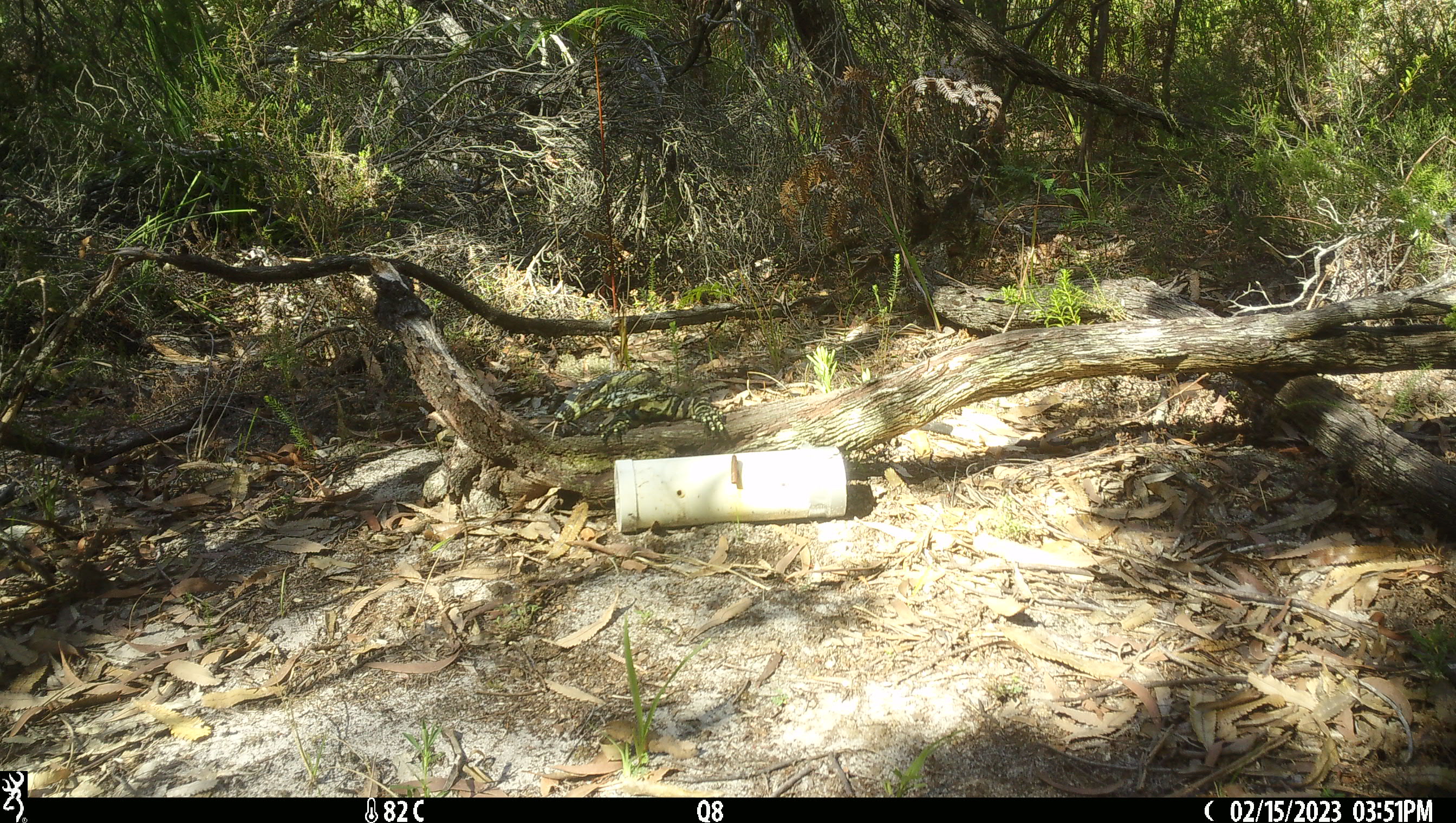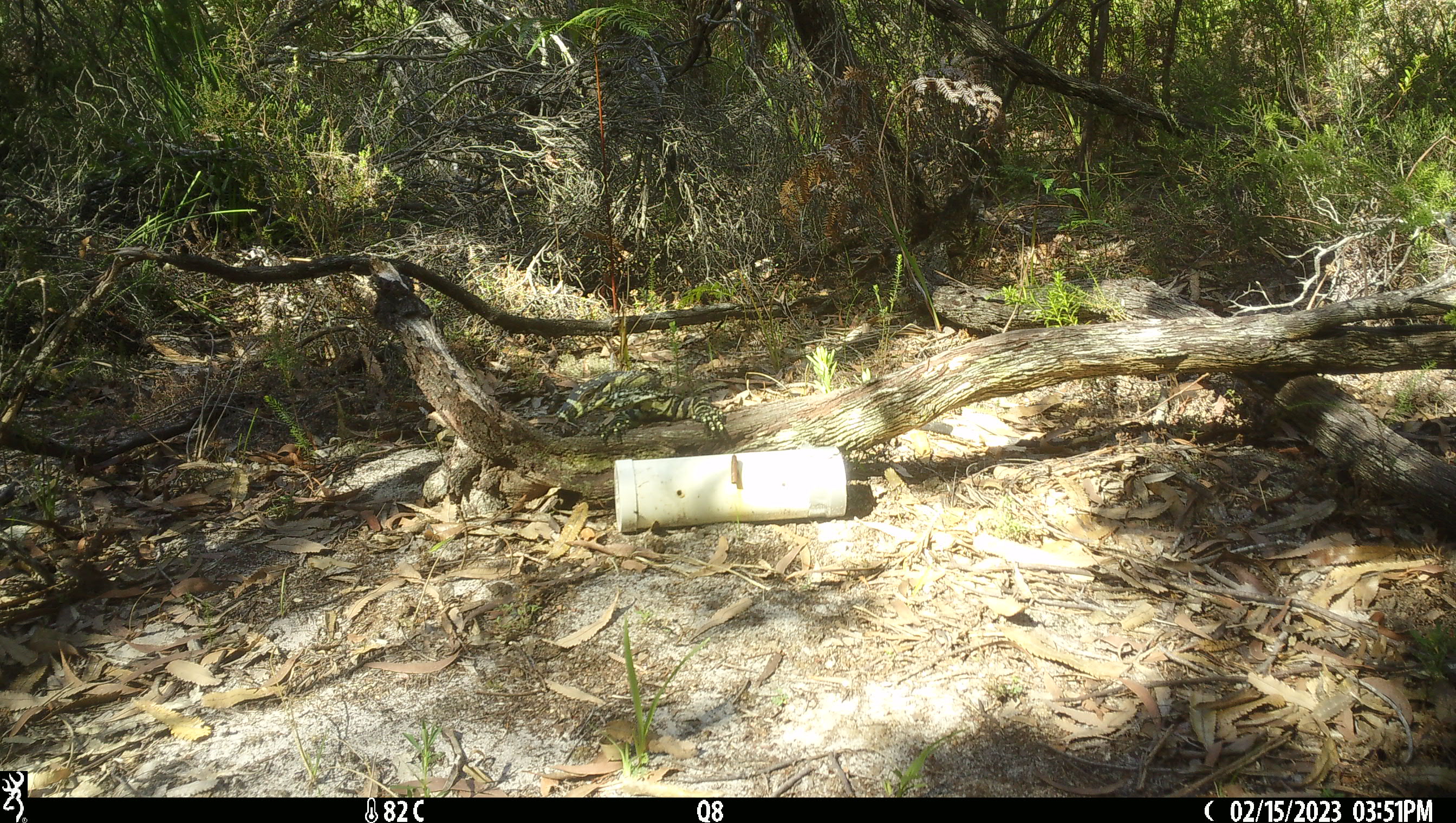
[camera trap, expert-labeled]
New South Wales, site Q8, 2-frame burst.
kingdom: Animalia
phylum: Chordata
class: Reptilia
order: Squamata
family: Varanidae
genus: Varanus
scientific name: Varanus varius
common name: lace monitor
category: goanna